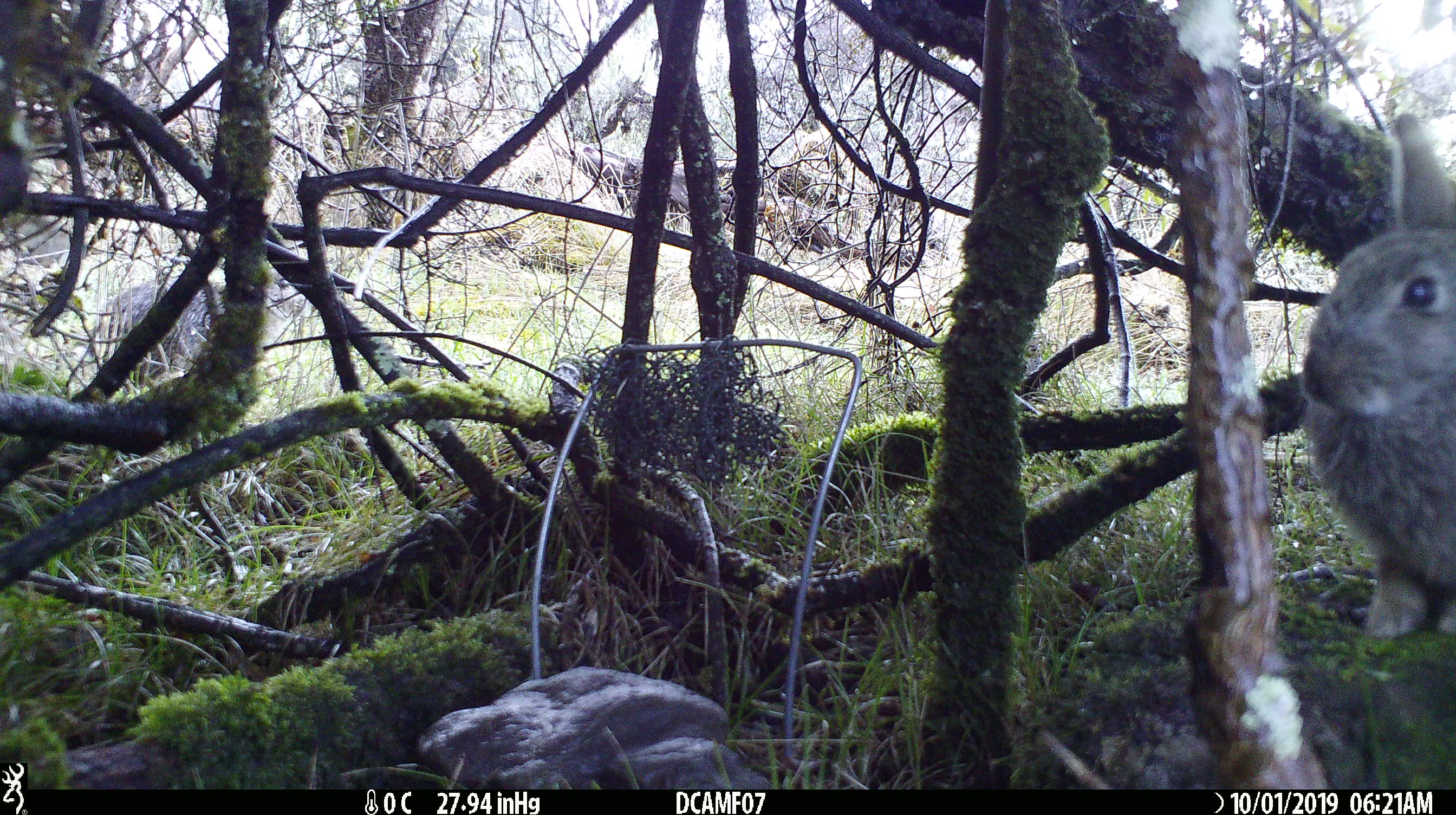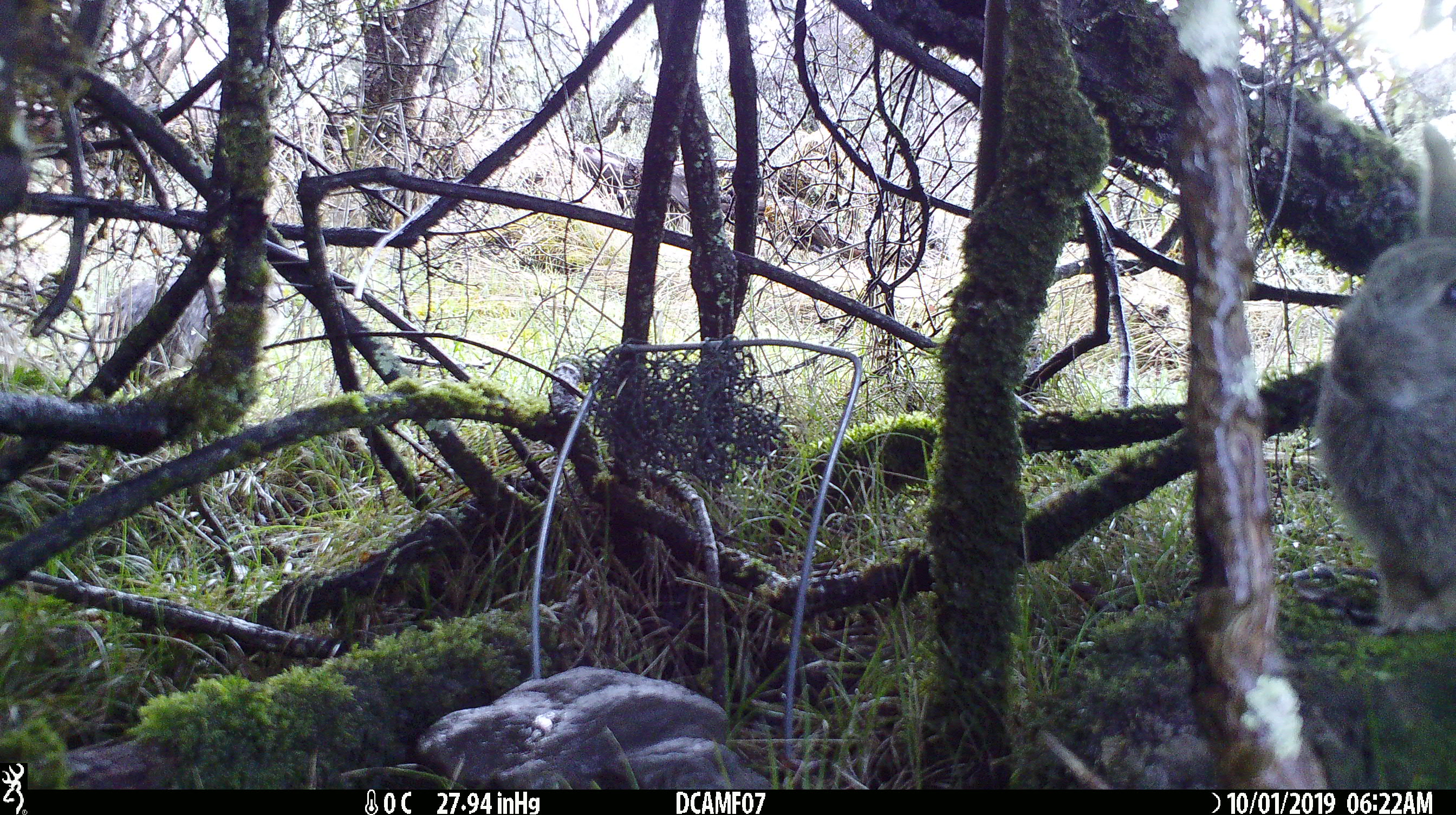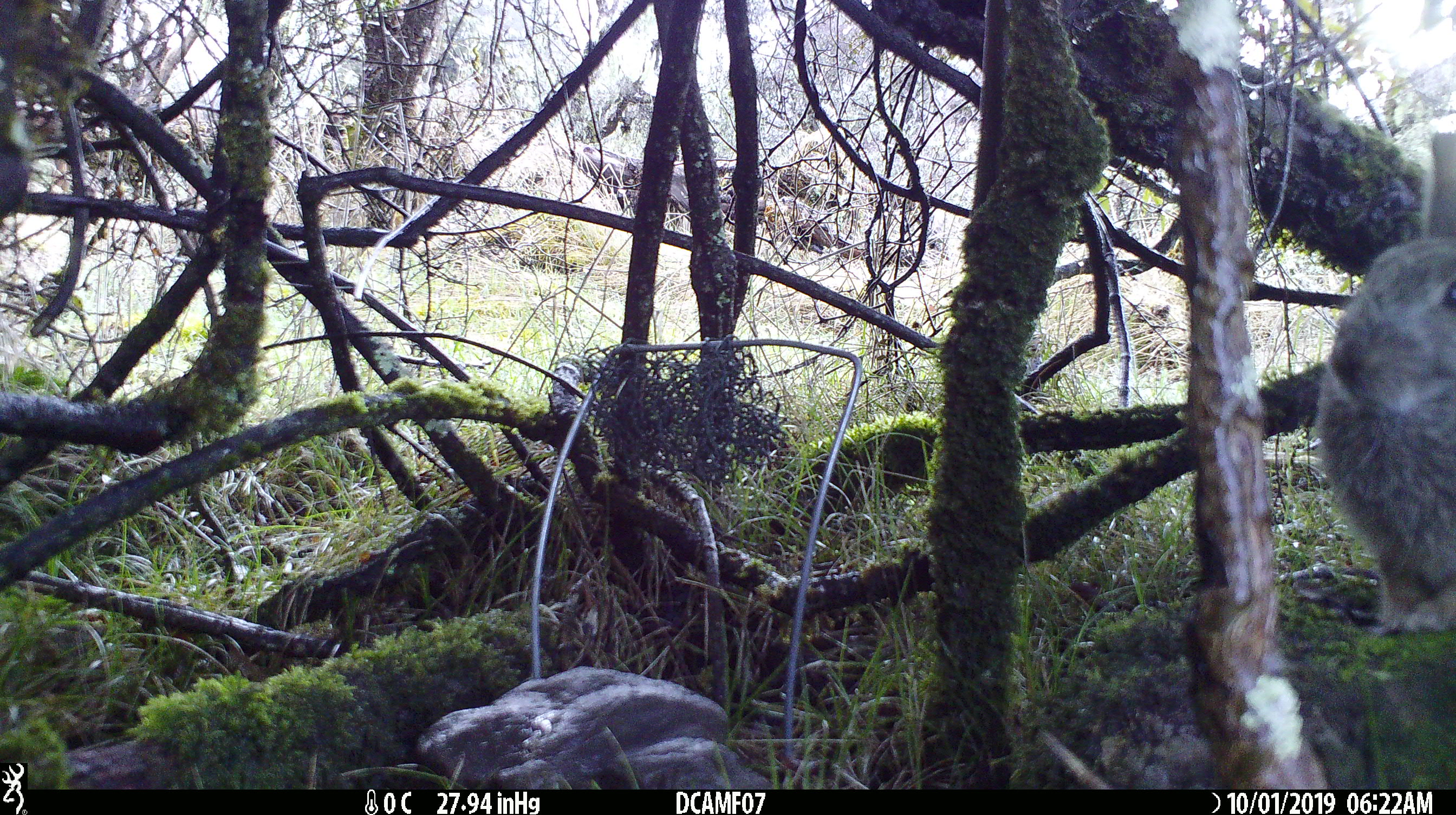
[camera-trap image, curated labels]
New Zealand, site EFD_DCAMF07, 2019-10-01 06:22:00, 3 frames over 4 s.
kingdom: Animalia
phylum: Chordata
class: Mammalia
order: Lagomorpha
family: Leporidae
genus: Oryctolagus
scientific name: Oryctolagus cuniculus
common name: european rabbit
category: rabbit